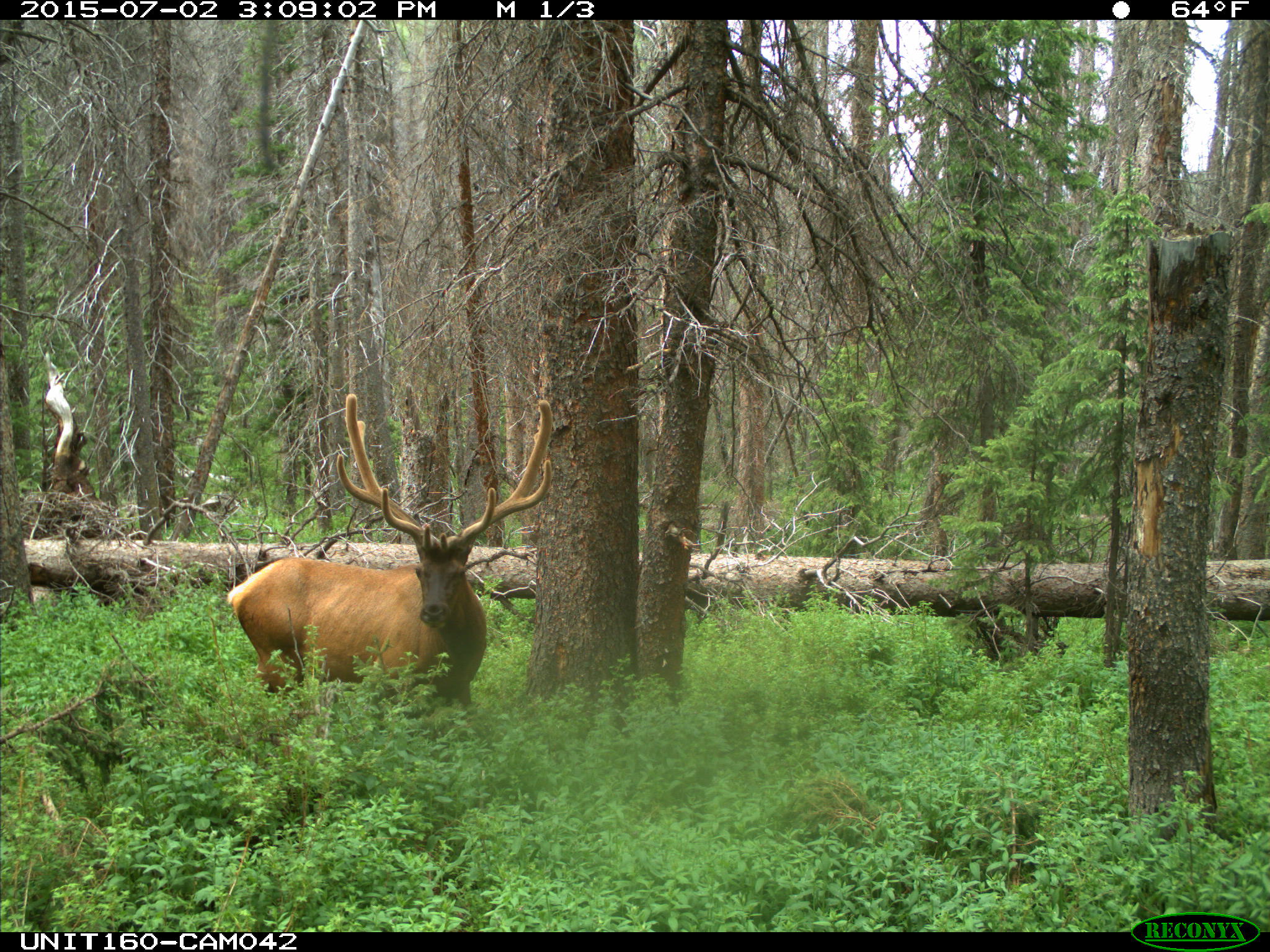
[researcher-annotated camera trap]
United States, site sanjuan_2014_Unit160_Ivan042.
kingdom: Animalia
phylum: Chordata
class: Mammalia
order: Artiodactyla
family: Cervidae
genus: Cervus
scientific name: Cervus elaphus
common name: red deer